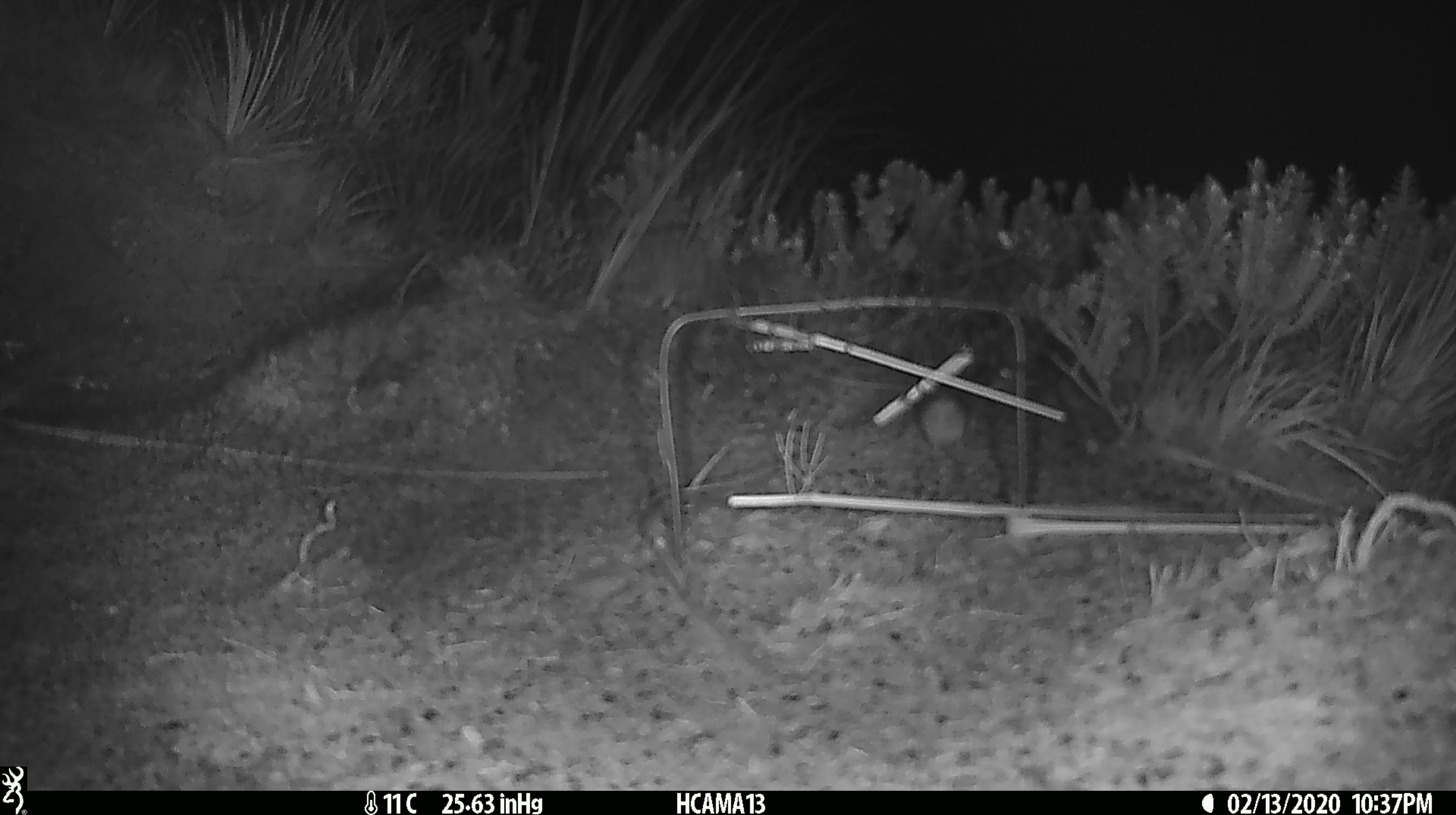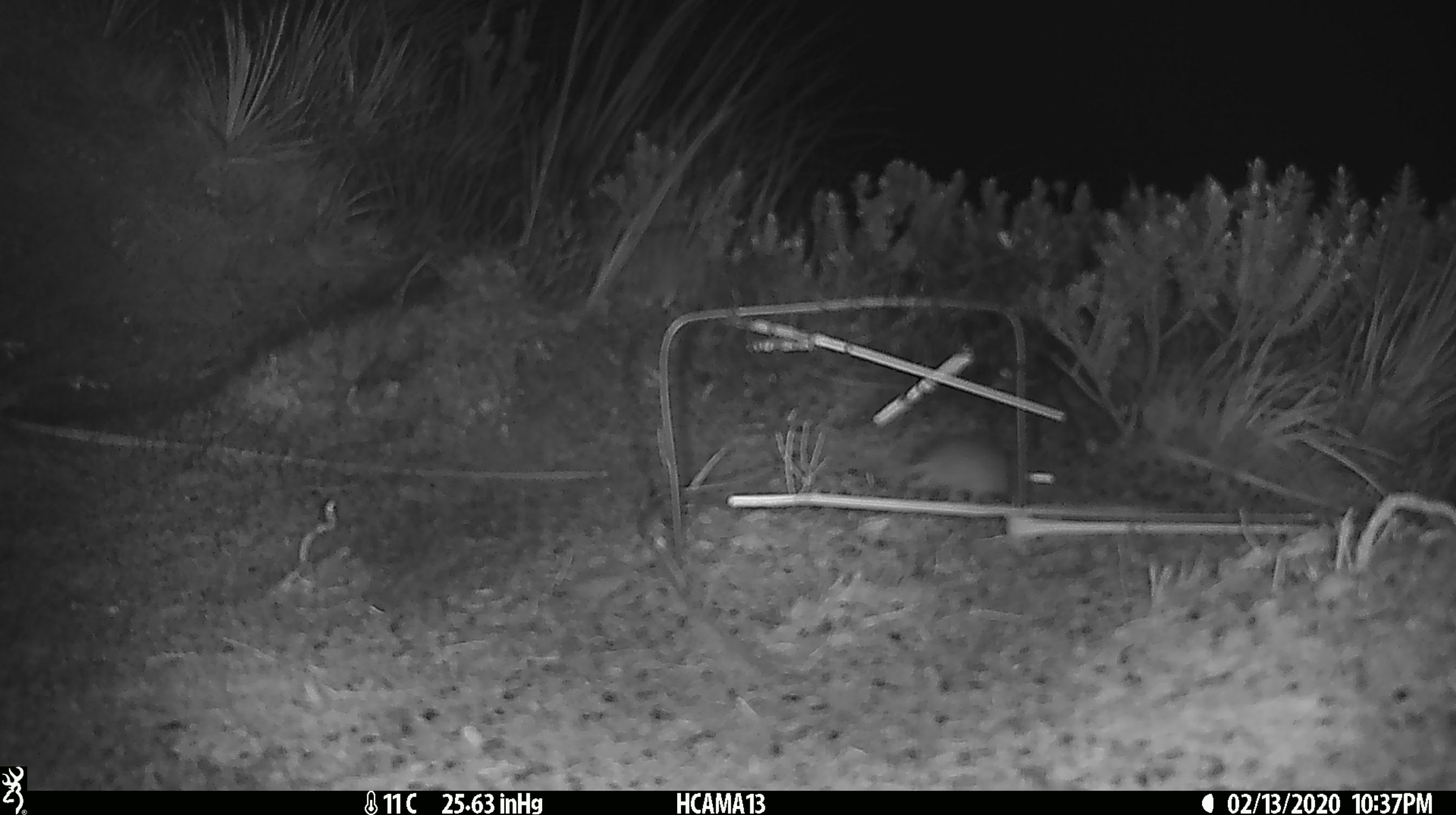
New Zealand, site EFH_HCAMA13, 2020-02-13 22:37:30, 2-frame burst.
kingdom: Animalia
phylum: Chordata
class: Mammalia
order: Rodentia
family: Muridae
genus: Mus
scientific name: Mus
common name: mouse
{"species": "mouse (Mus)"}